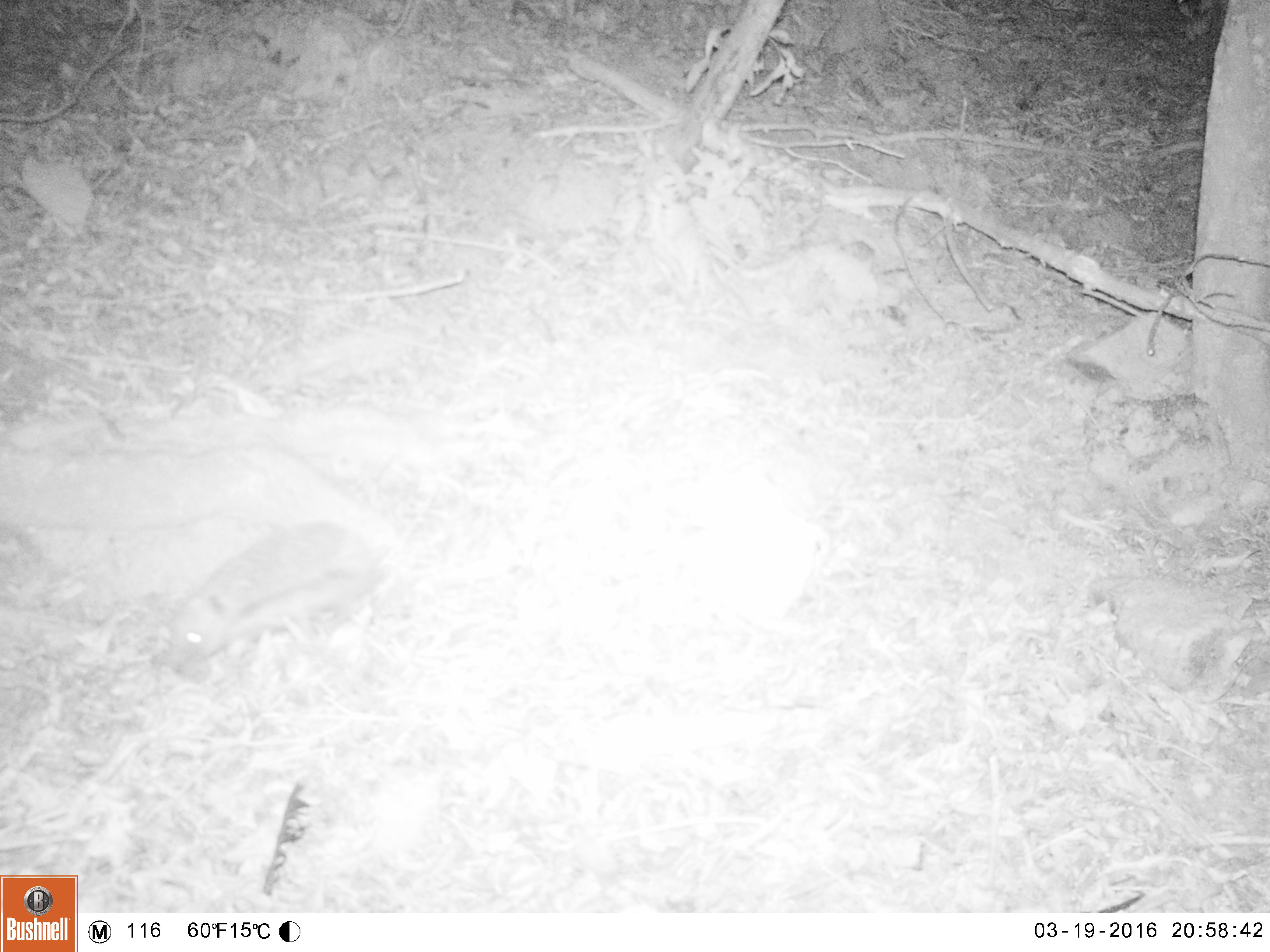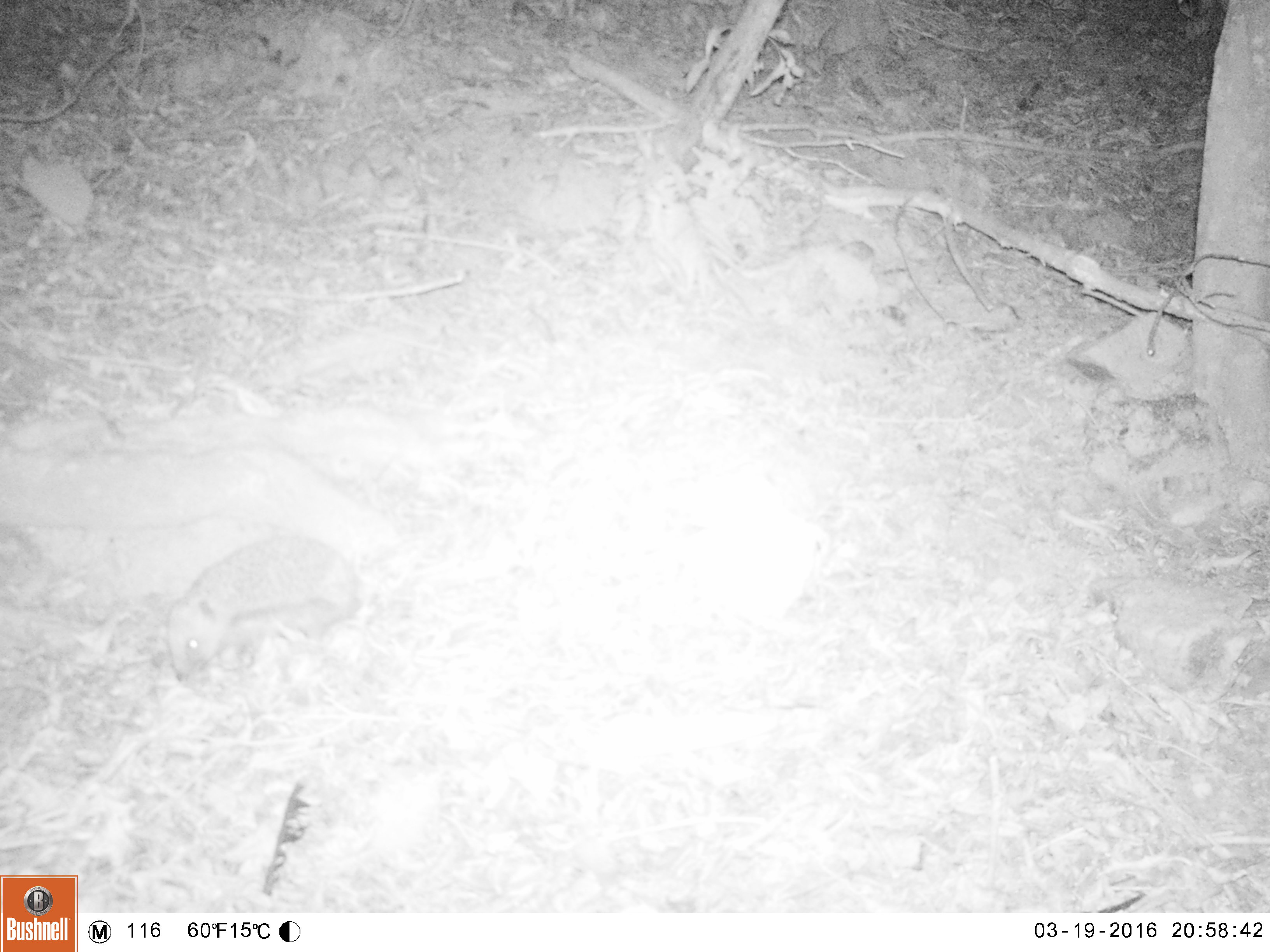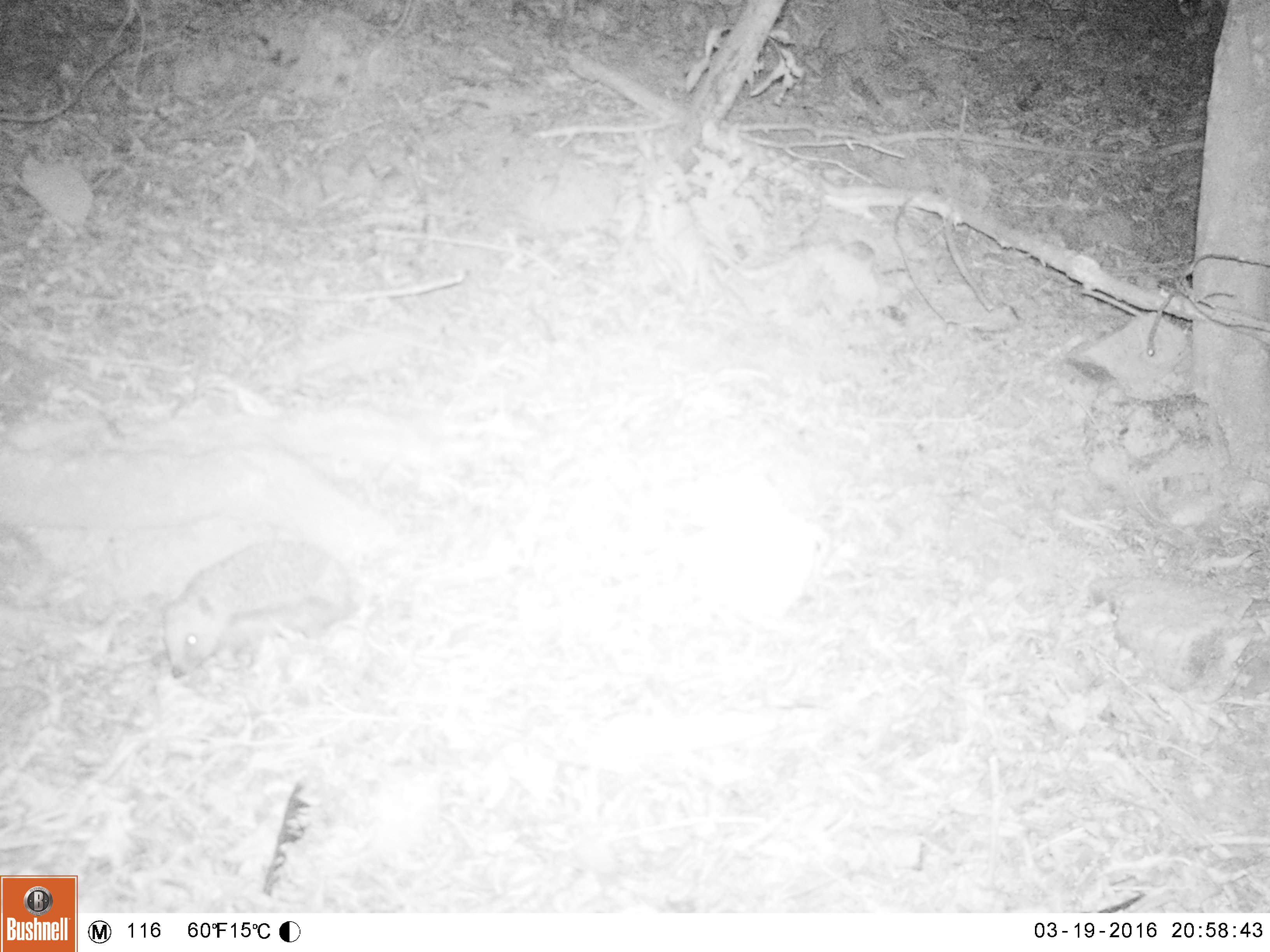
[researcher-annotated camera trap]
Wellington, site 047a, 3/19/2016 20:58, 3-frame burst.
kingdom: Animalia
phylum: Chordata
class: Mammalia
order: Eulipotyphla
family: Erinaceidae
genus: Erinaceus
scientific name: Erinaceus europaeus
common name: hedgehog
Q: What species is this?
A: Hedgehog (Erinaceus europaeus).